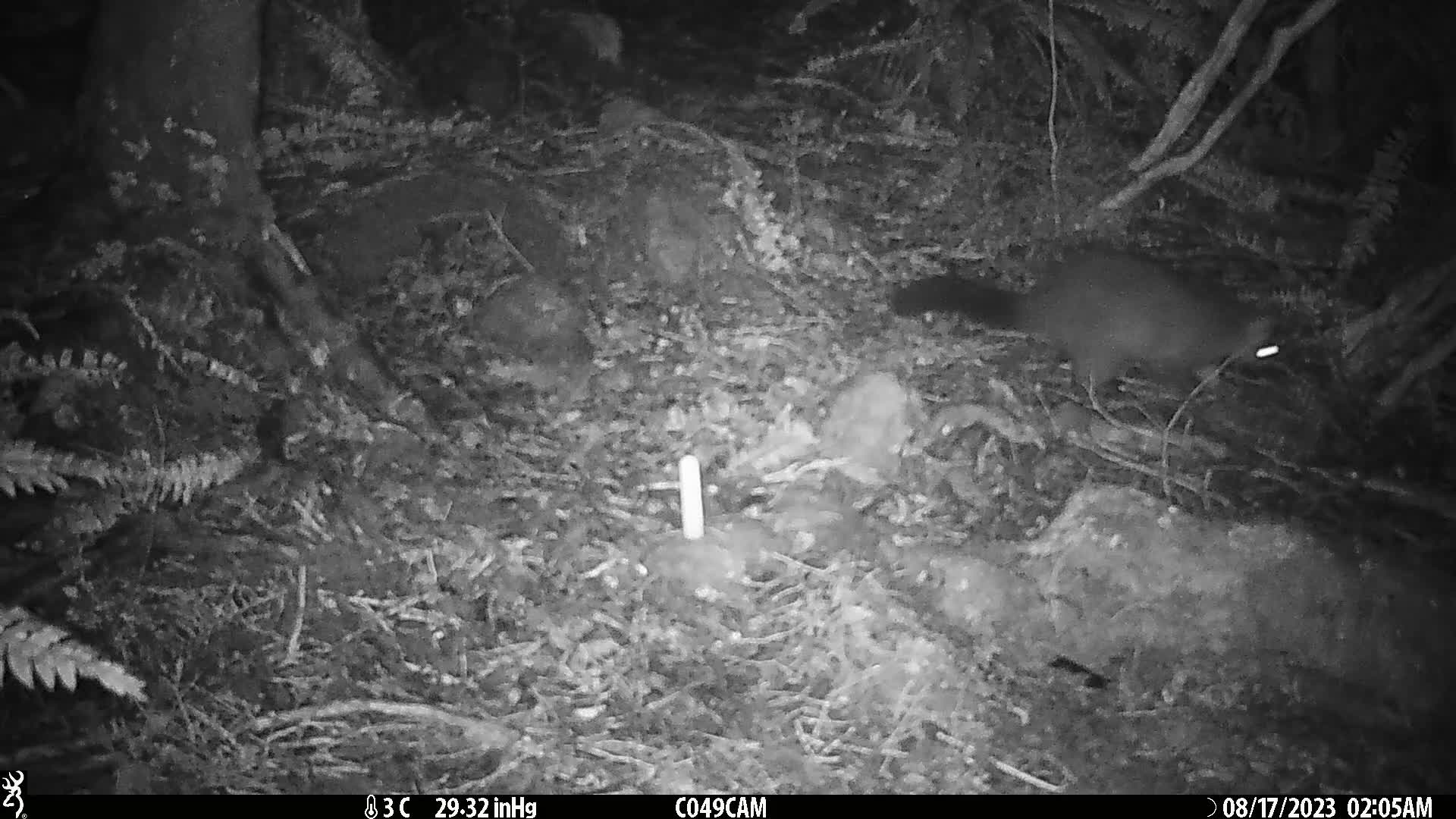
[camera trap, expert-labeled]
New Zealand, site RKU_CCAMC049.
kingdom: Animalia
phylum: Chordata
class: Mammalia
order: Diprotodontia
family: Phalangeridae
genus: Trichosurus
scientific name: Trichosurus vulpecula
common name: common brushtail possum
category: possum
Possum (common brushtail possum) (Trichosurus vulpecula).